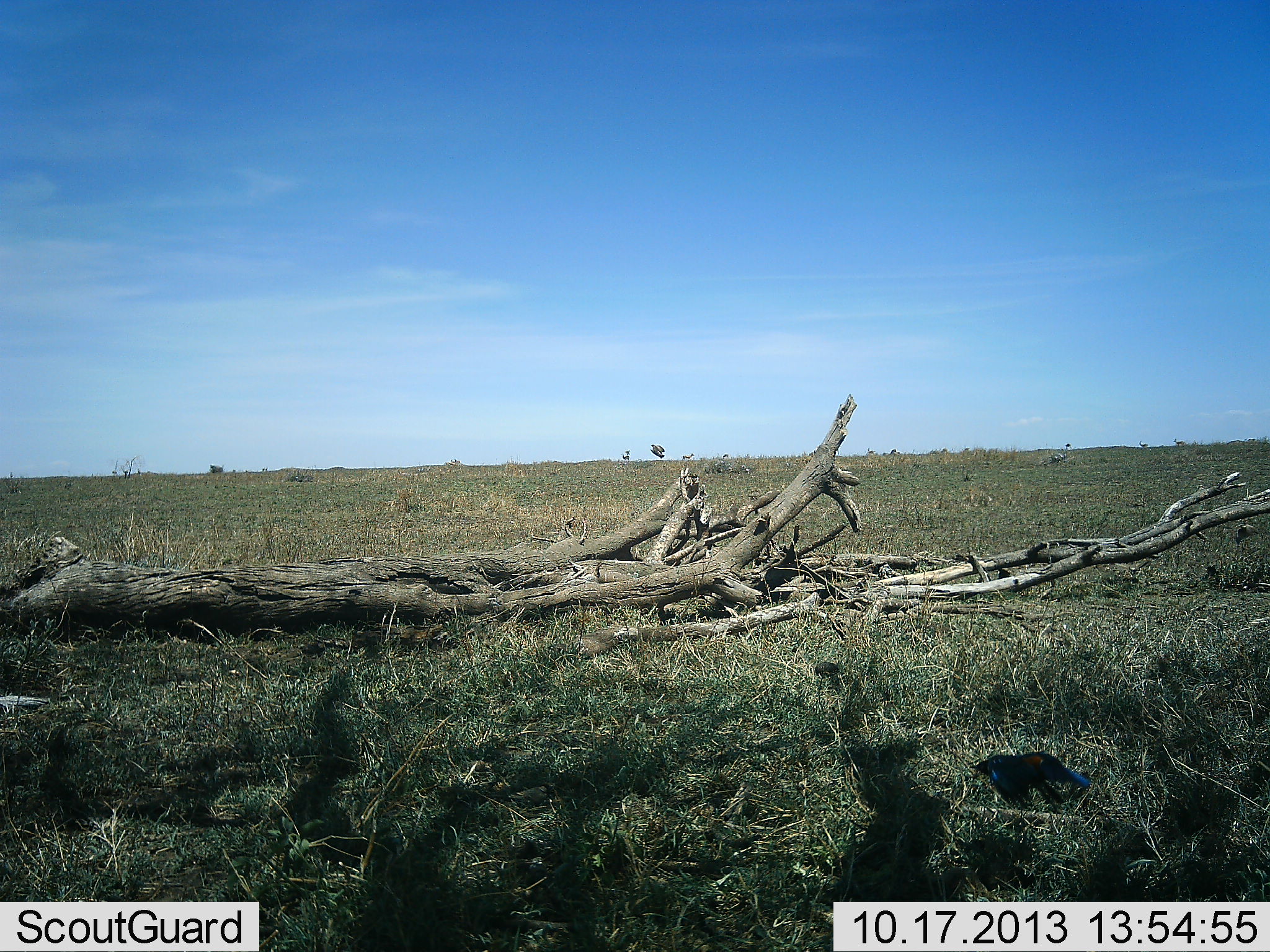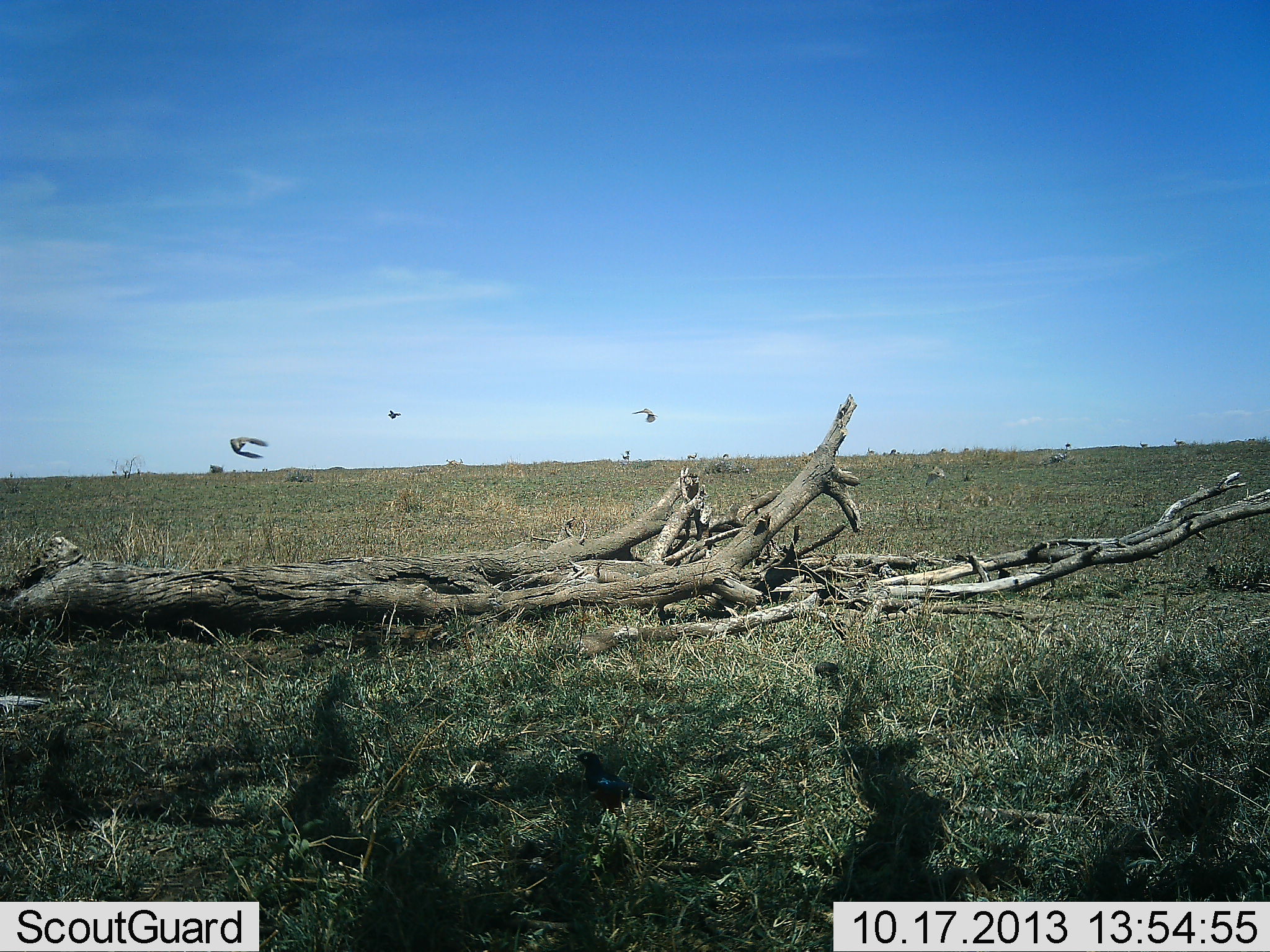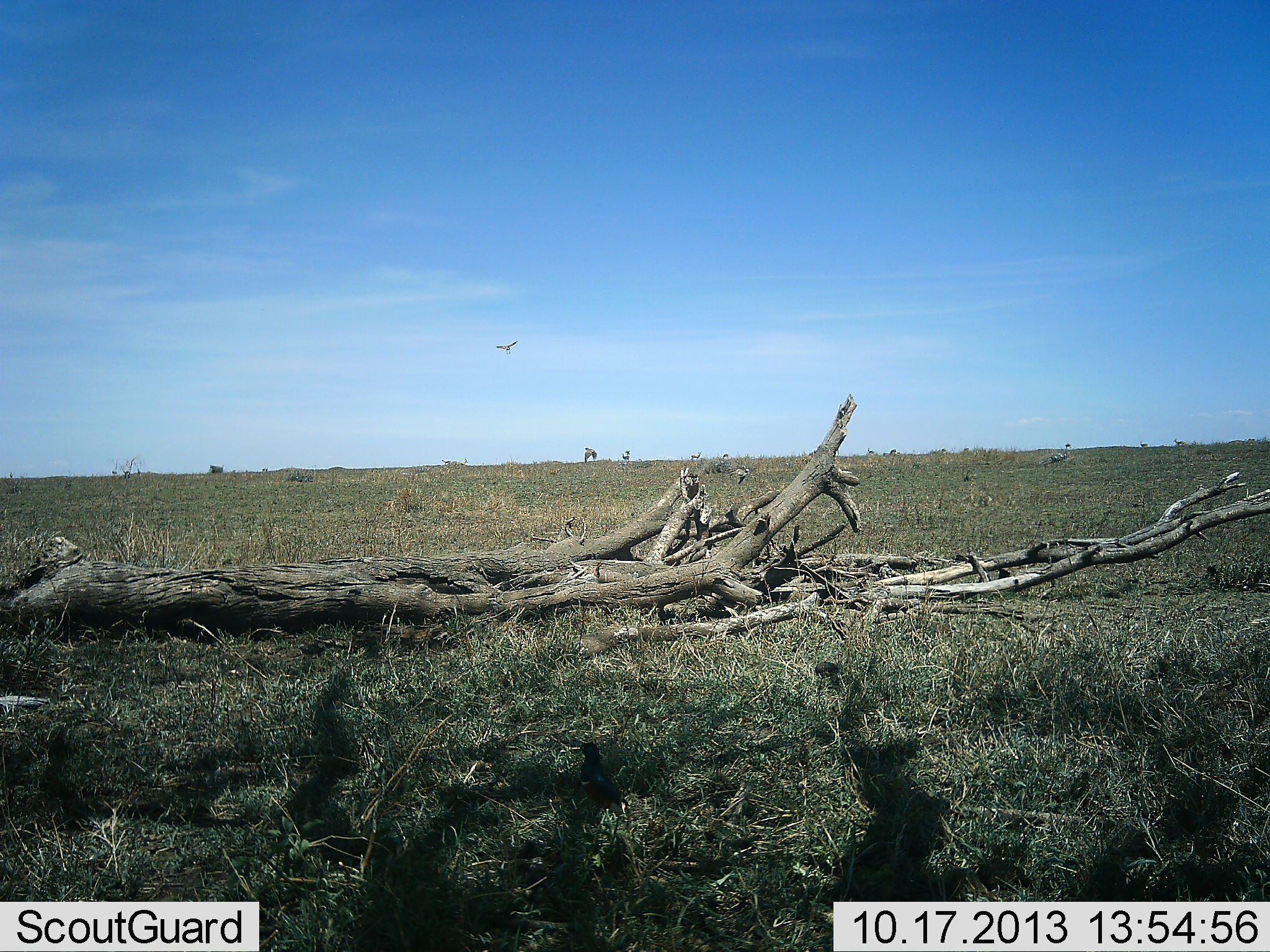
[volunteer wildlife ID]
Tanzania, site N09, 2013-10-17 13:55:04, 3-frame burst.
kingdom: Animalia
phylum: Chordata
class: Aves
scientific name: Aves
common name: bird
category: otherbird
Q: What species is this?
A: Otherbird (bird) (Aves).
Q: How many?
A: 5.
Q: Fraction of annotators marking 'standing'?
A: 8%.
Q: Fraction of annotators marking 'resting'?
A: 4%.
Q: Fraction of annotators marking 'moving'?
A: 92%.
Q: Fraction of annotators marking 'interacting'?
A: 0%.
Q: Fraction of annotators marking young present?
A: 0%.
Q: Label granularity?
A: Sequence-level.